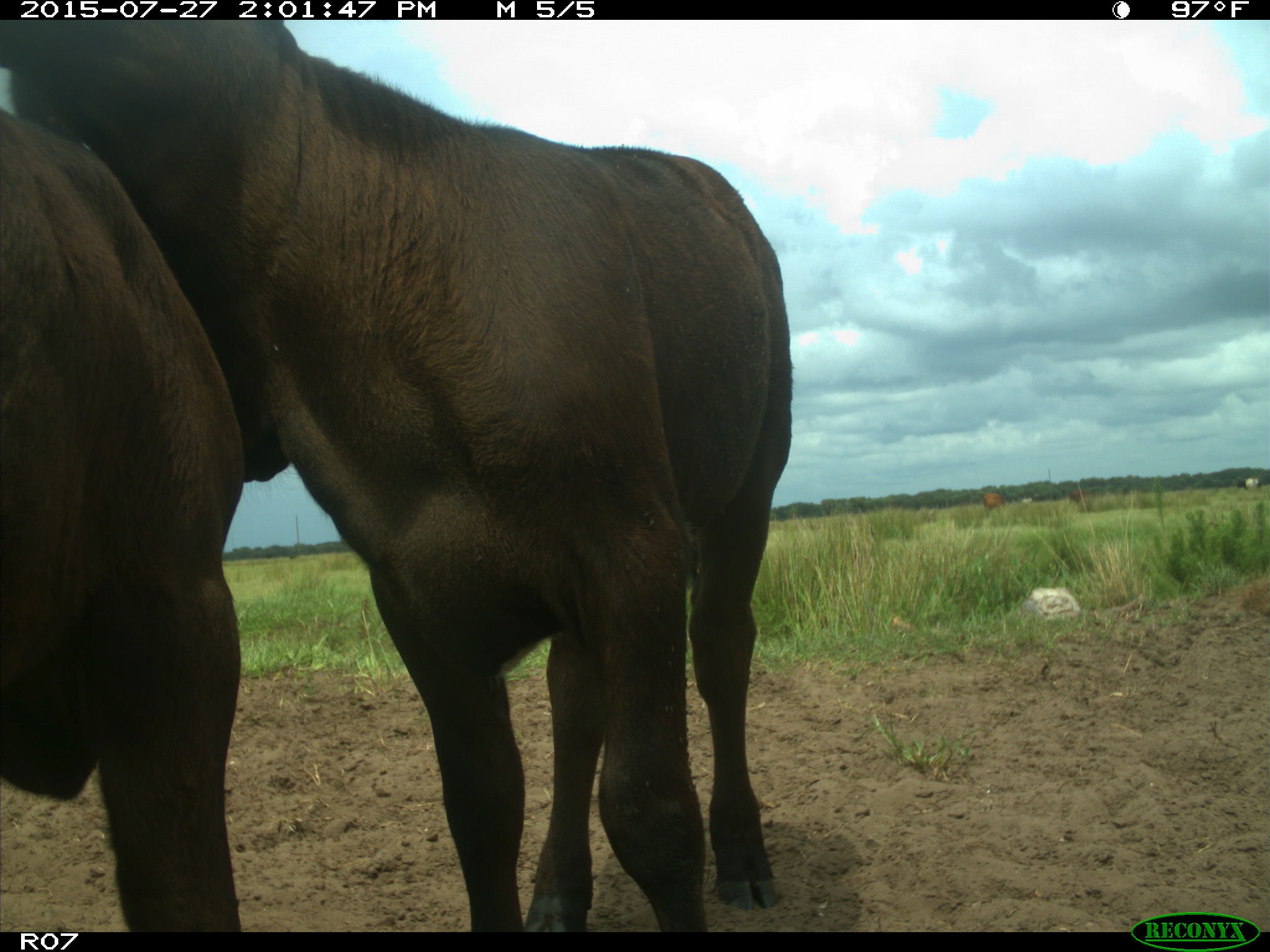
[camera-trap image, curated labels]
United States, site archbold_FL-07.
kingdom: Animalia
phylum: Chordata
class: Mammalia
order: Artiodactyla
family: Bovidae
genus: Bos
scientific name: Bos taurus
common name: domestic cow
Bos taurus (domestic cow).